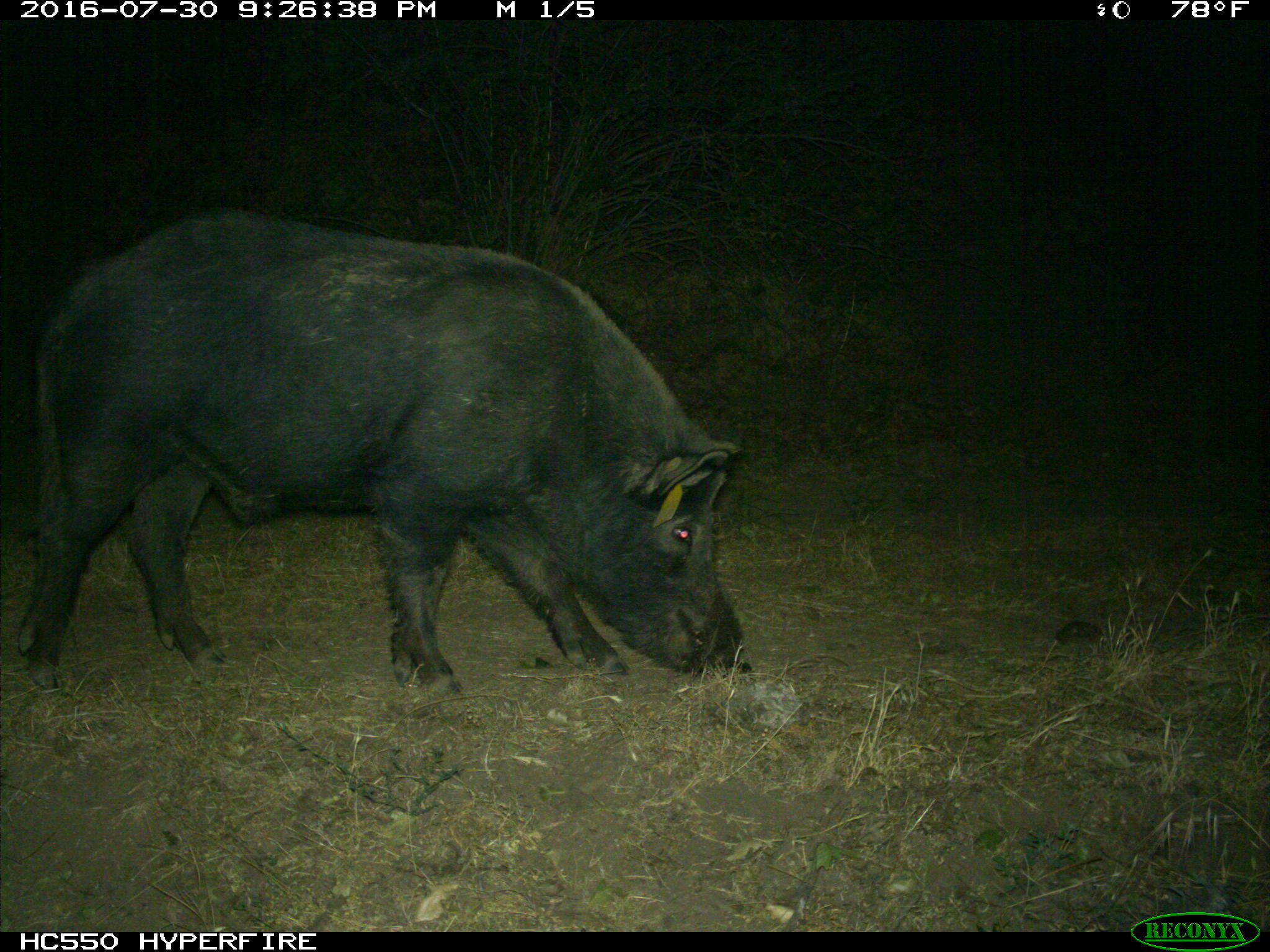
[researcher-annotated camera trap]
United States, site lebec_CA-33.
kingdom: Animalia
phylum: Chordata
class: Mammalia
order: Artiodactyla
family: Suidae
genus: Sus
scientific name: Sus scrofa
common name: wild boar